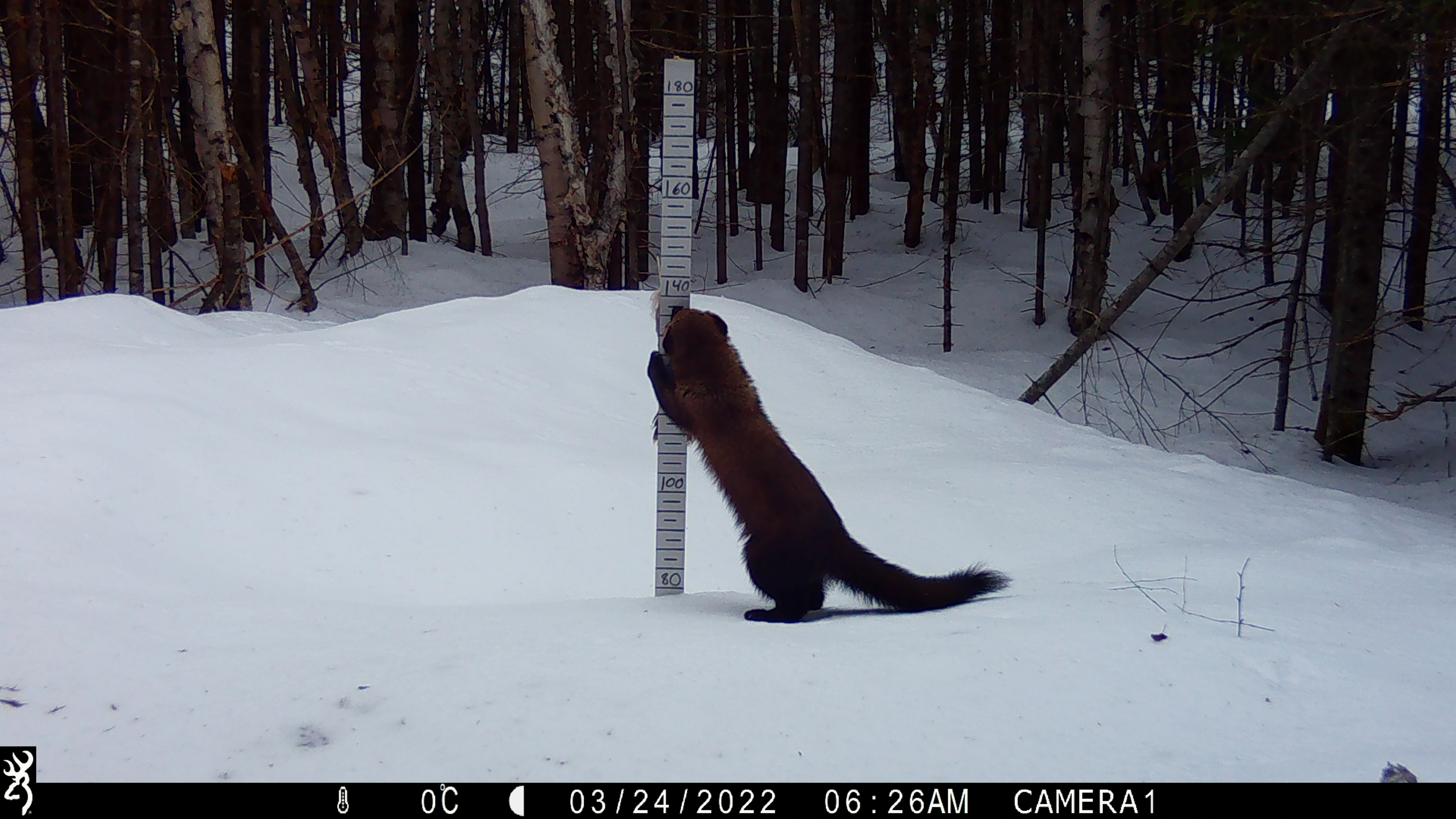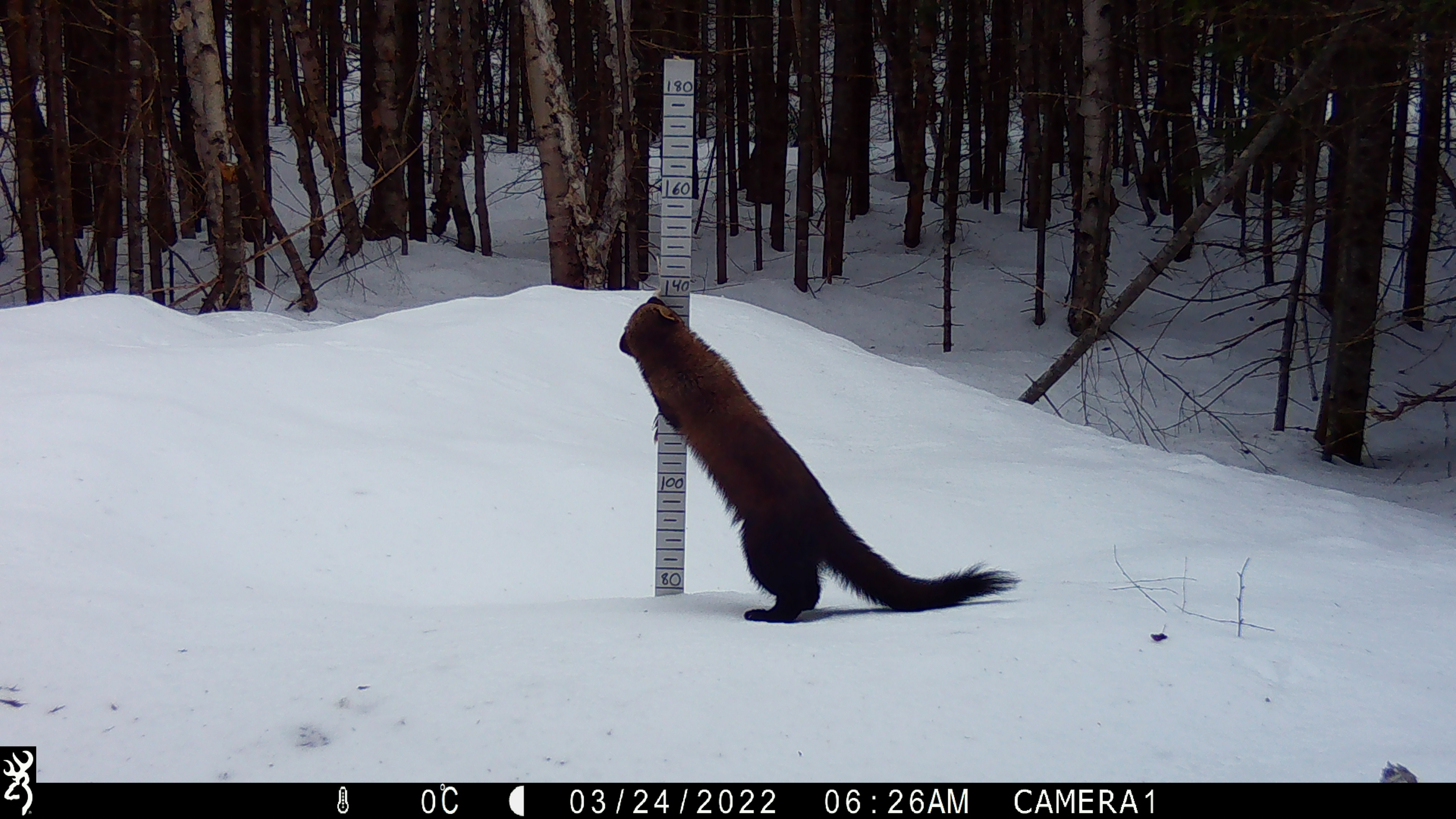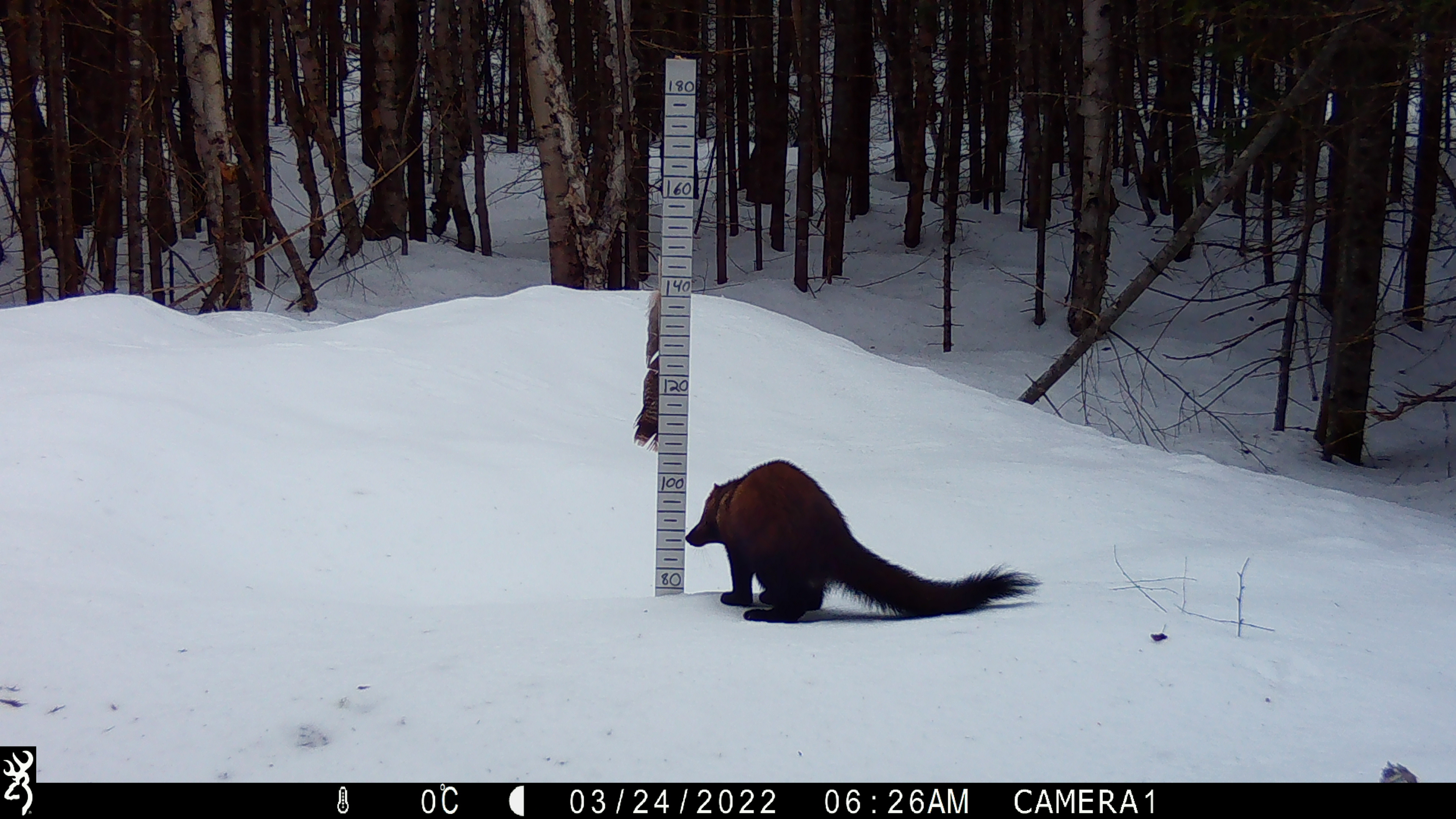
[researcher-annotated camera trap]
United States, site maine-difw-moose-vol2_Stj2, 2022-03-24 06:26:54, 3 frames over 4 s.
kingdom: Animalia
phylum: Chordata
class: Mammalia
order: Carnivora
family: Mustelidae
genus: Pekania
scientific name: Pekania pennanti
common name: fisher